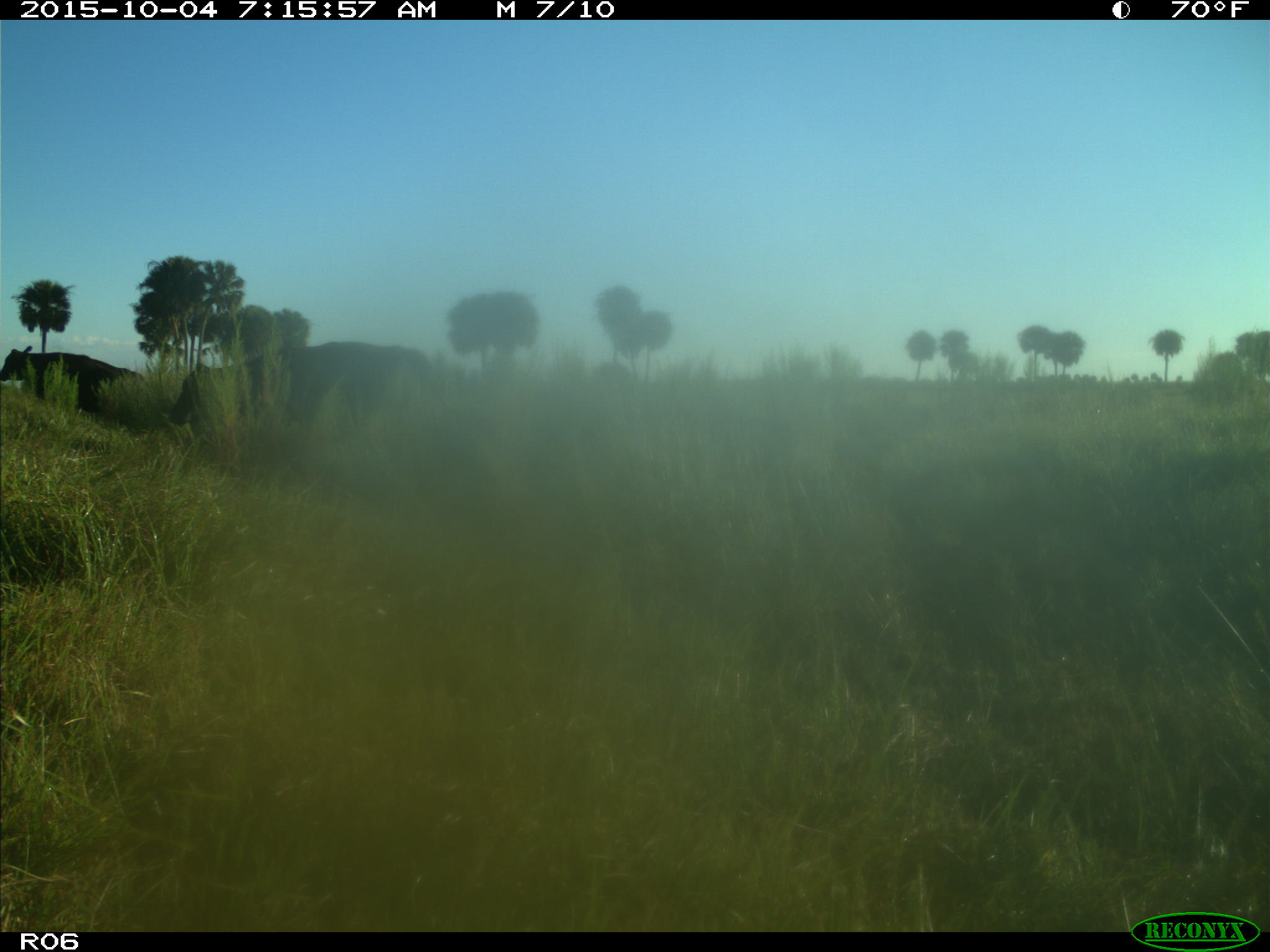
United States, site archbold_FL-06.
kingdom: Animalia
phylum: Chordata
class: Mammalia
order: Artiodactyla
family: Bovidae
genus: Bos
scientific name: Bos taurus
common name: domestic cow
Bos taurus (domestic cow).